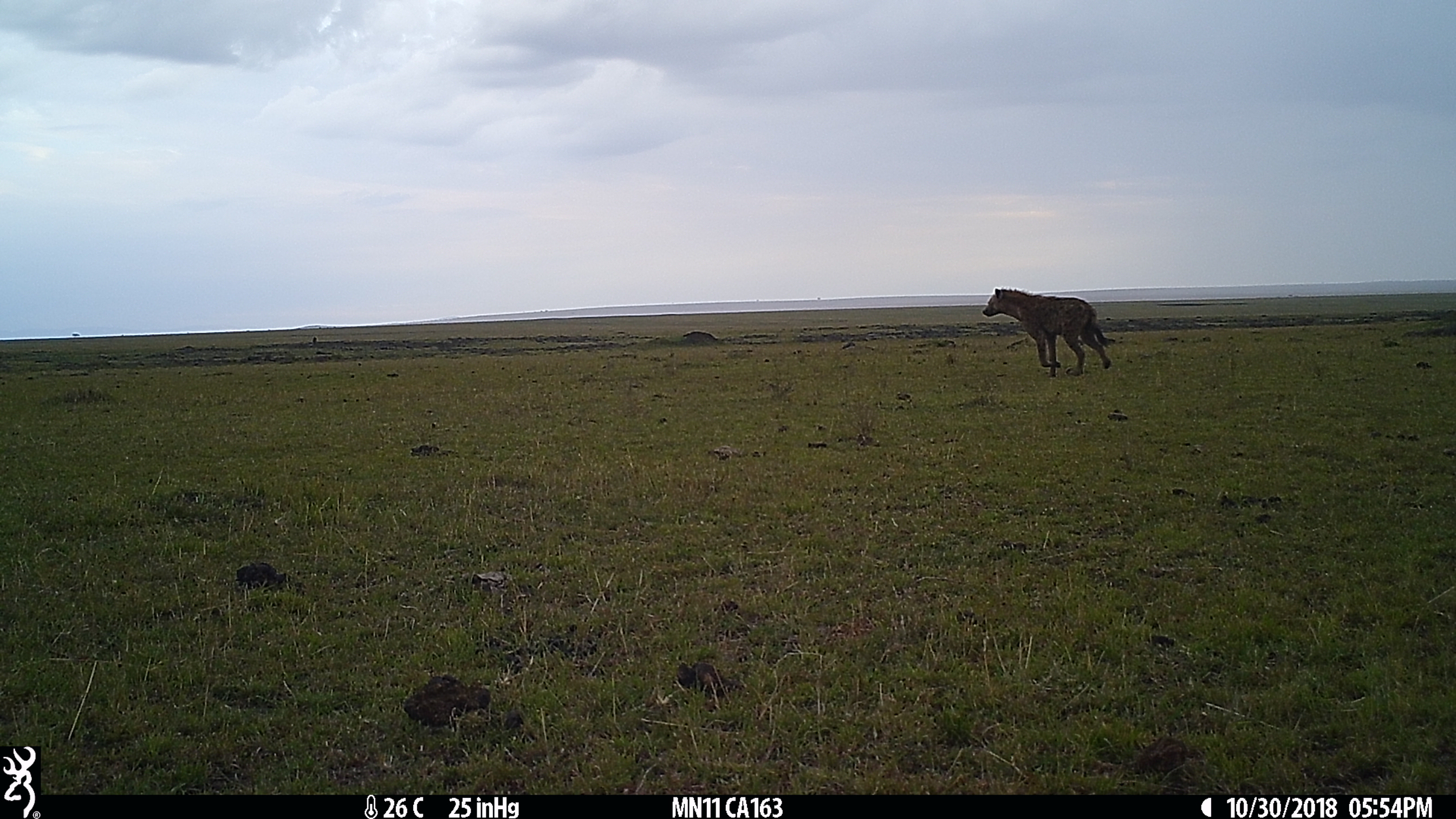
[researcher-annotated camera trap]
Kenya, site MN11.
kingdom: Animalia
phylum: Chordata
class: Mammalia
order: Carnivora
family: Hyaenidae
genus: Crocuta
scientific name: Crocuta crocuta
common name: spotted hyena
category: hyena spotted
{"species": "hyena spotted (spotted hyena) (Crocuta crocuta)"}